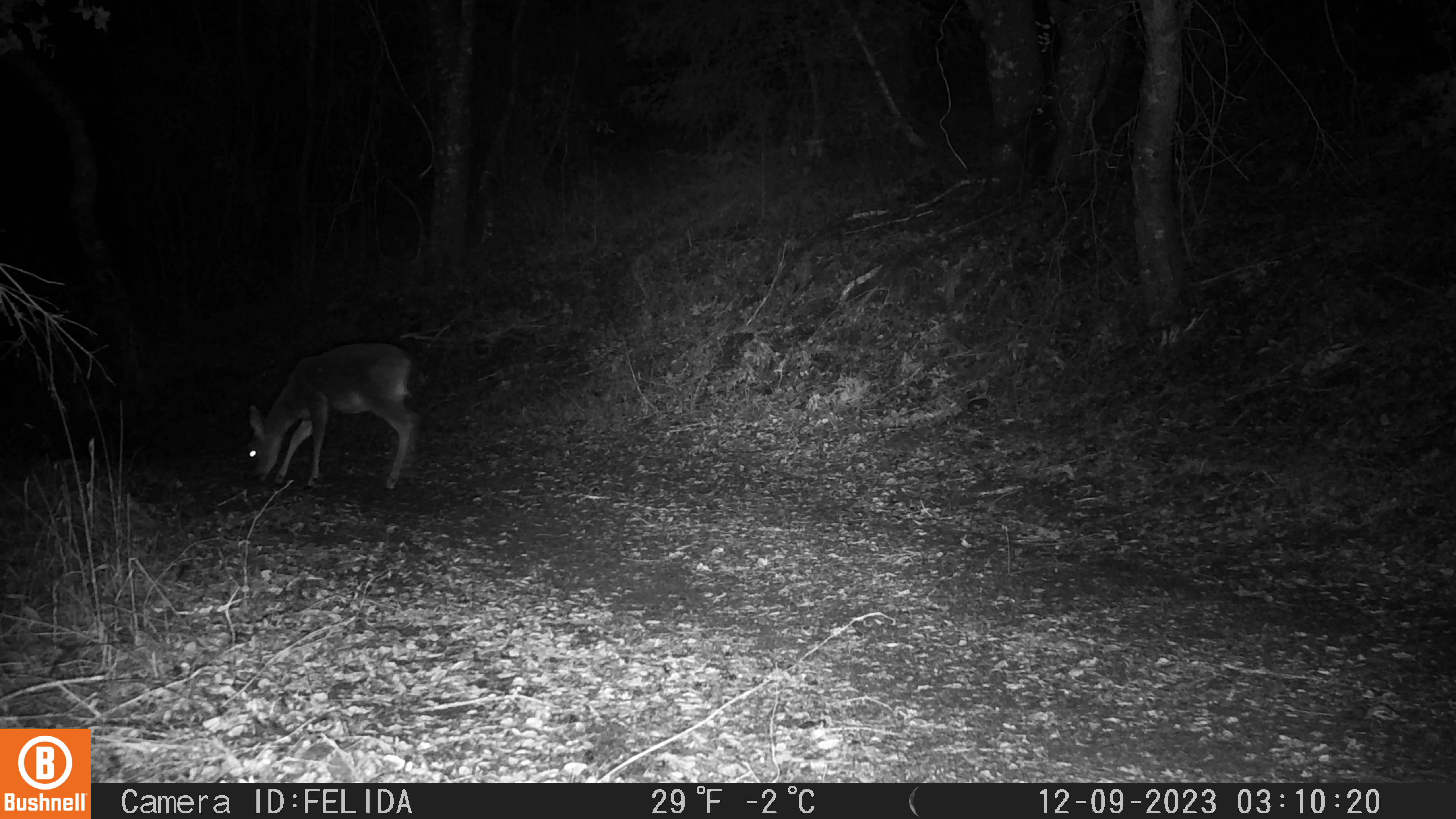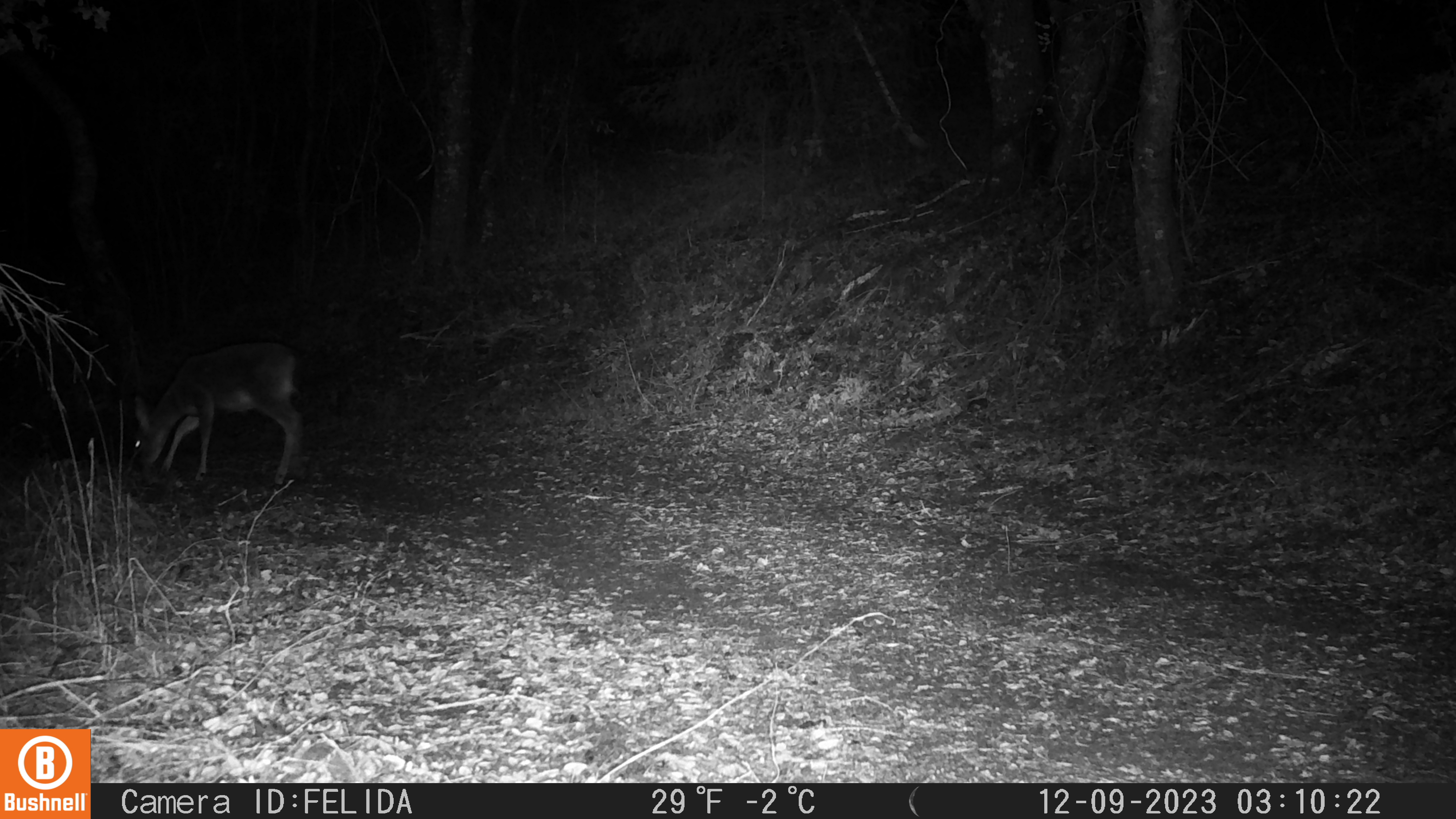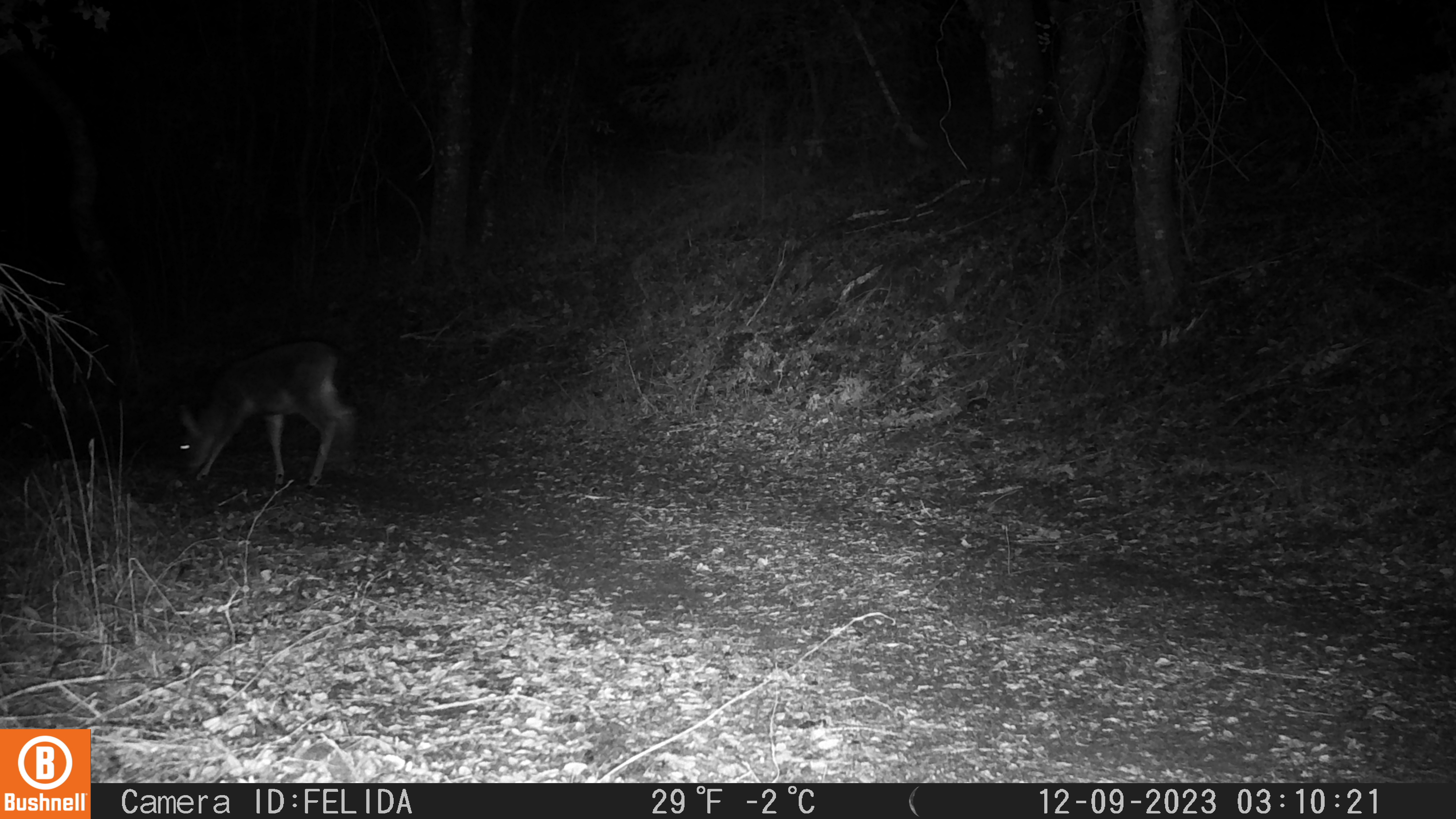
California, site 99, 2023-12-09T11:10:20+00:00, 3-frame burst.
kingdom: Animalia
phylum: Chordata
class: Mammalia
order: Artiodactyla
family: Cervidae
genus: Odocoileus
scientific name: Odocoileus hemionus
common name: mule deer